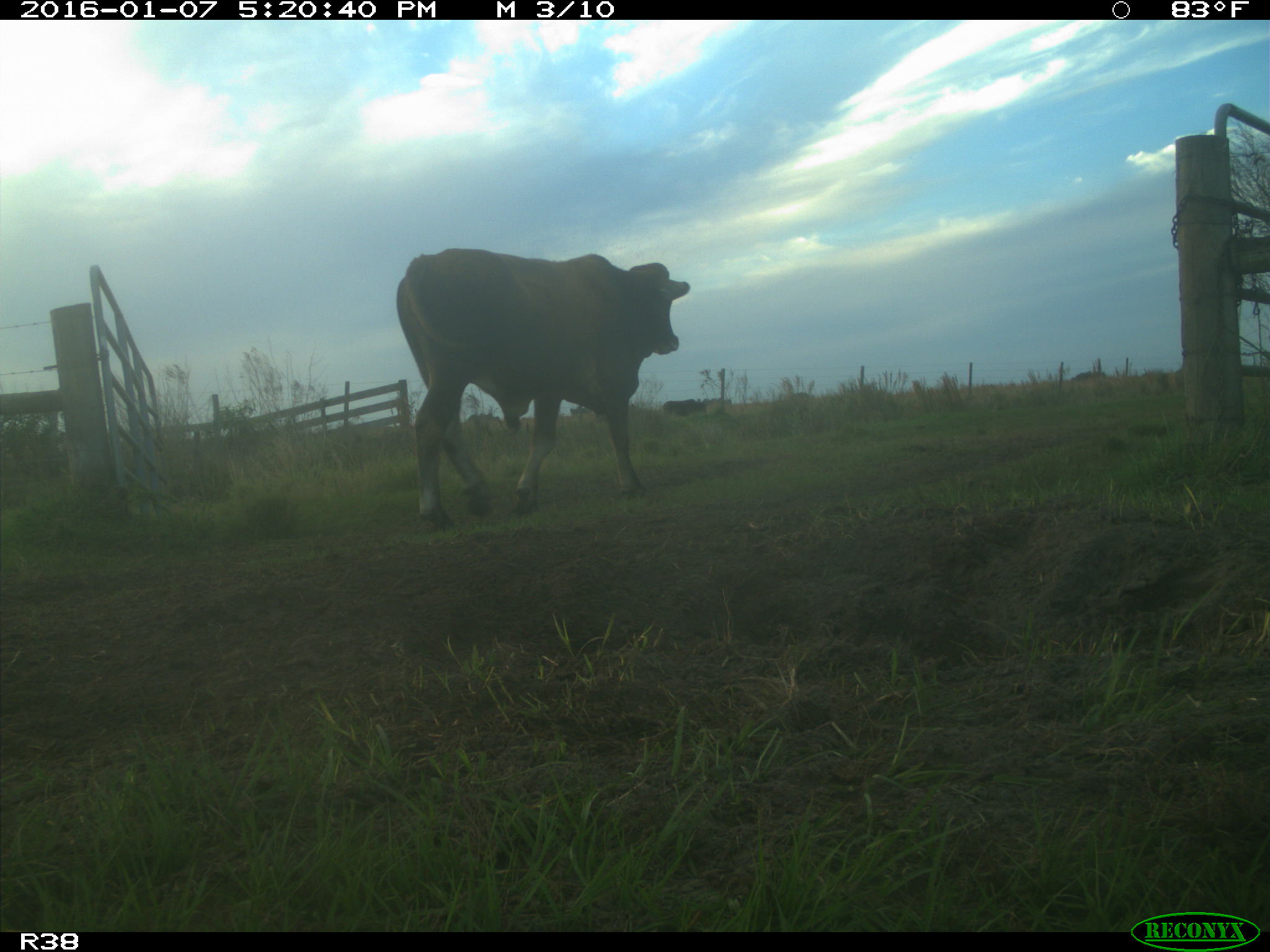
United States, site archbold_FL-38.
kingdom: Animalia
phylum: Chordata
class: Mammalia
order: Artiodactyla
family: Bovidae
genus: Bos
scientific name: Bos taurus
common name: domestic cow